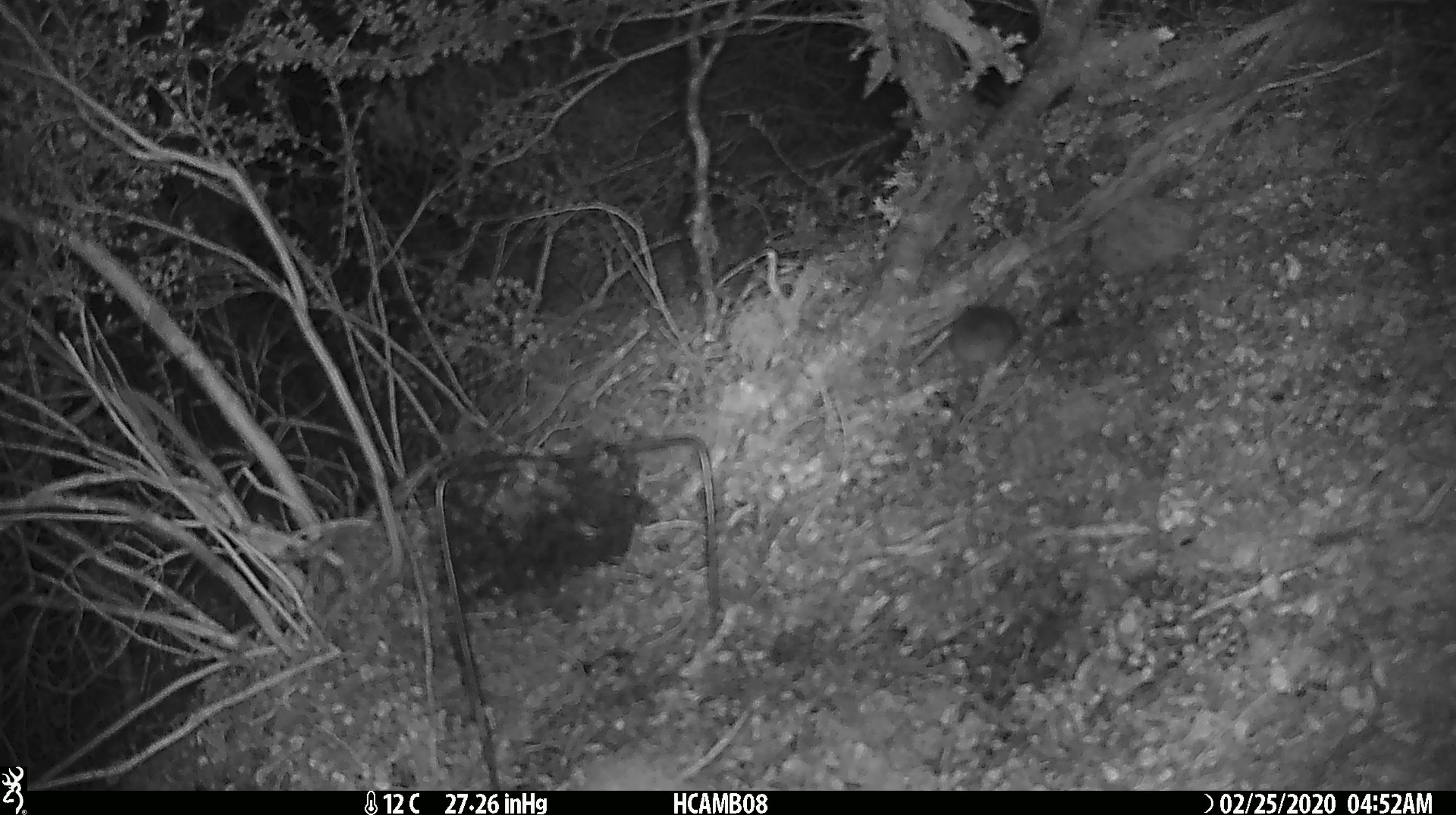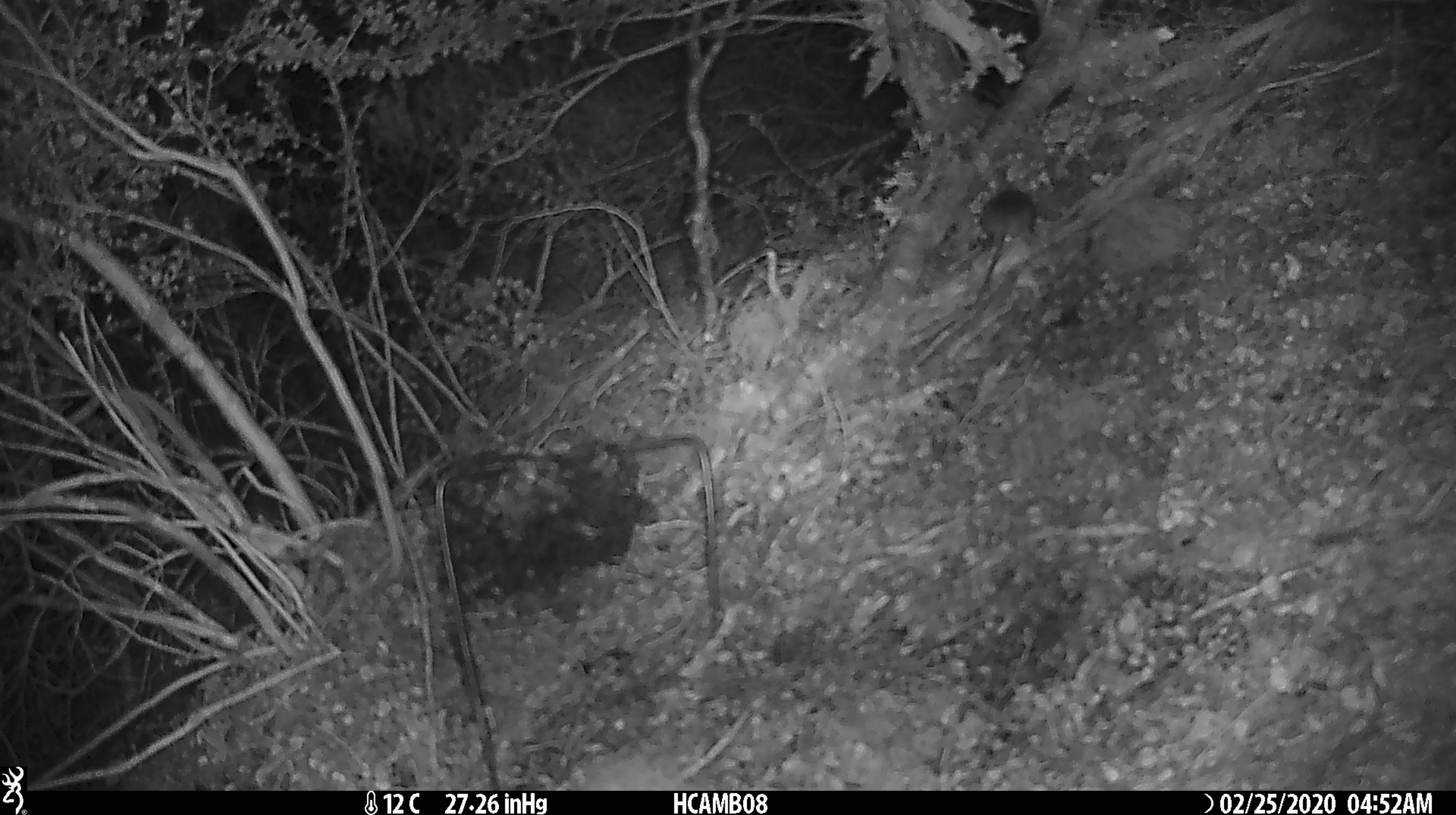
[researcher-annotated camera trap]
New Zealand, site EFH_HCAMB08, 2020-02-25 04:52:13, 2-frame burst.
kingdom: Animalia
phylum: Chordata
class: Mammalia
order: Rodentia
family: Muridae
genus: Mus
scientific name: Mus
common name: mouse